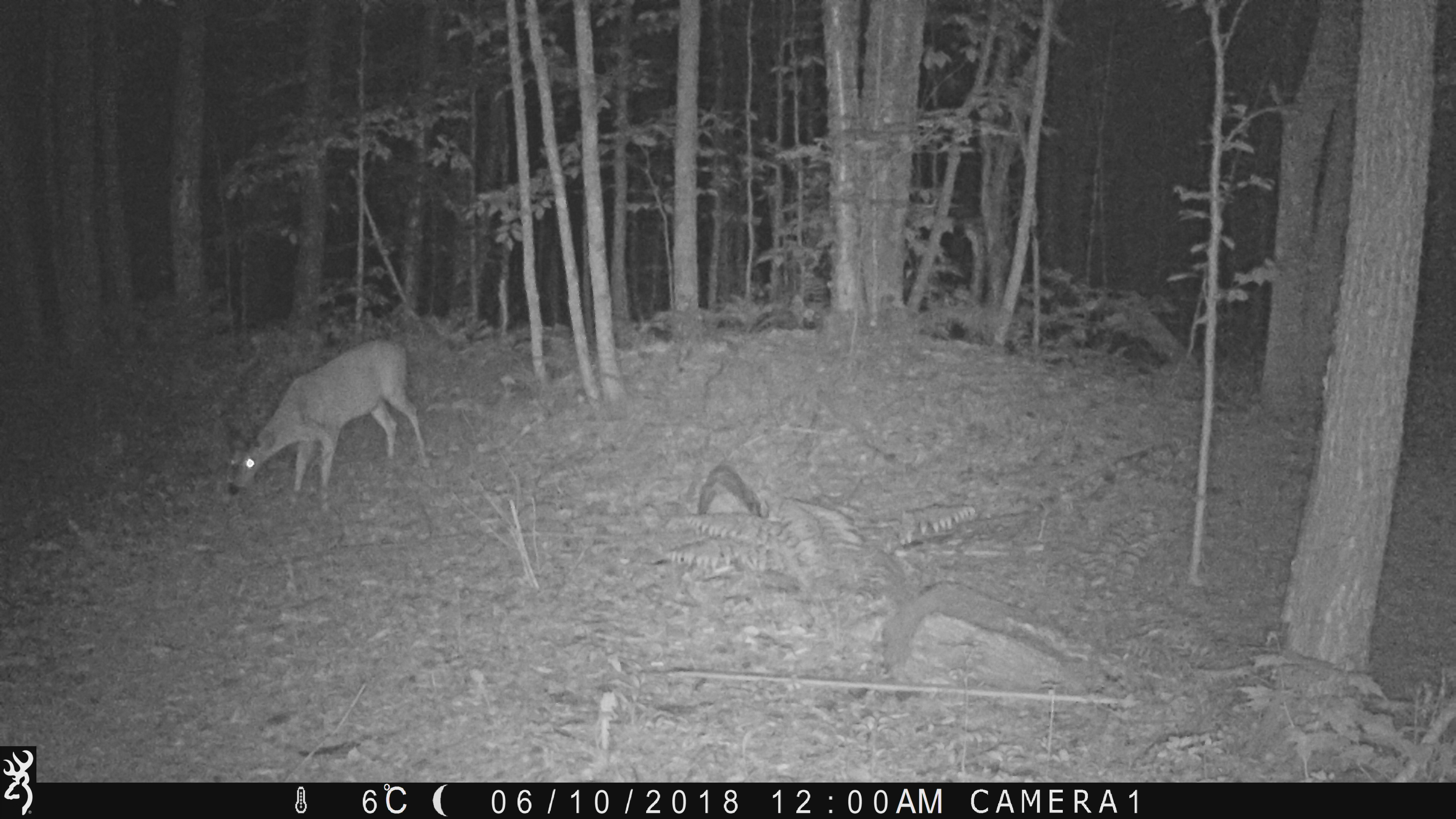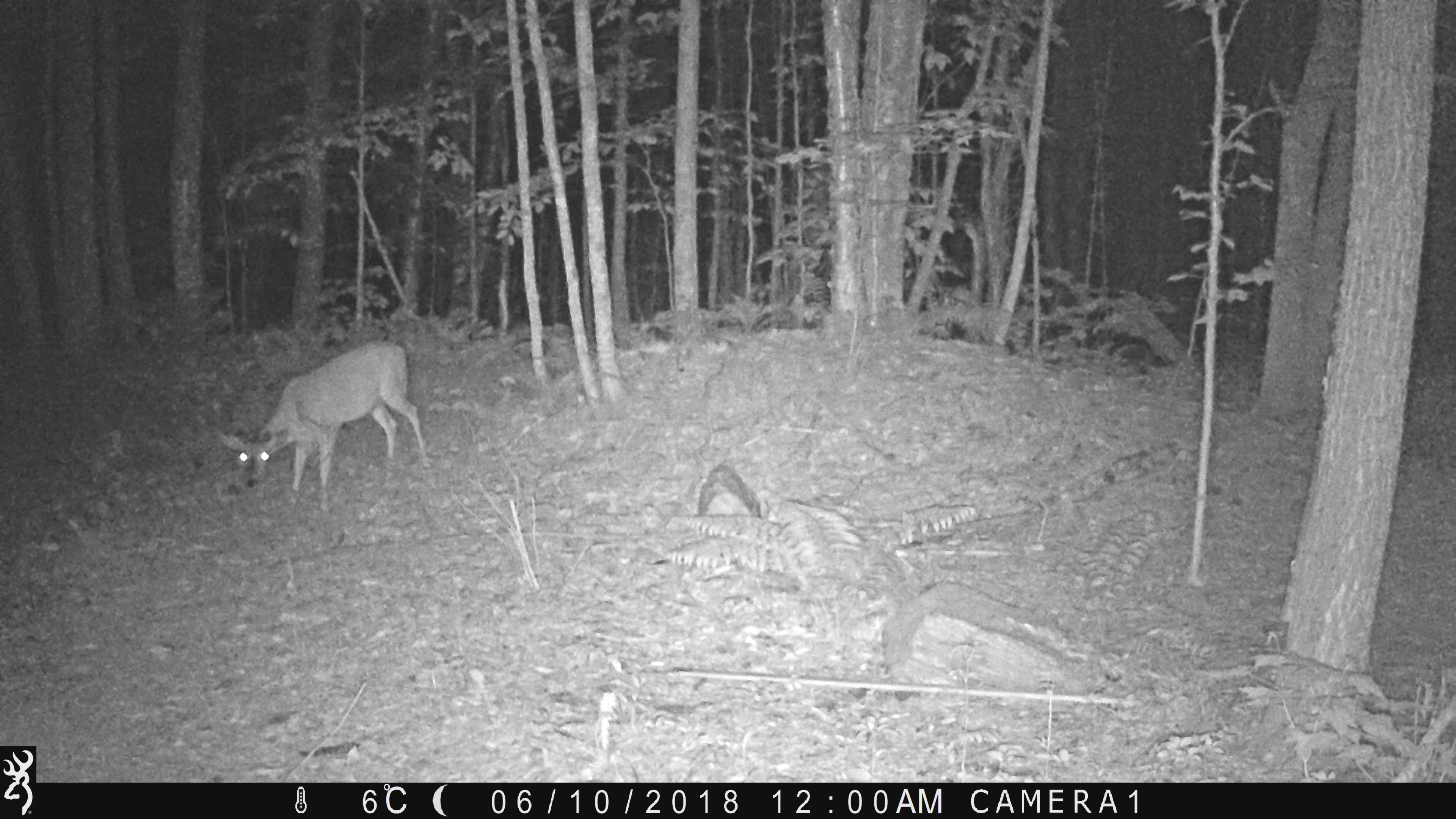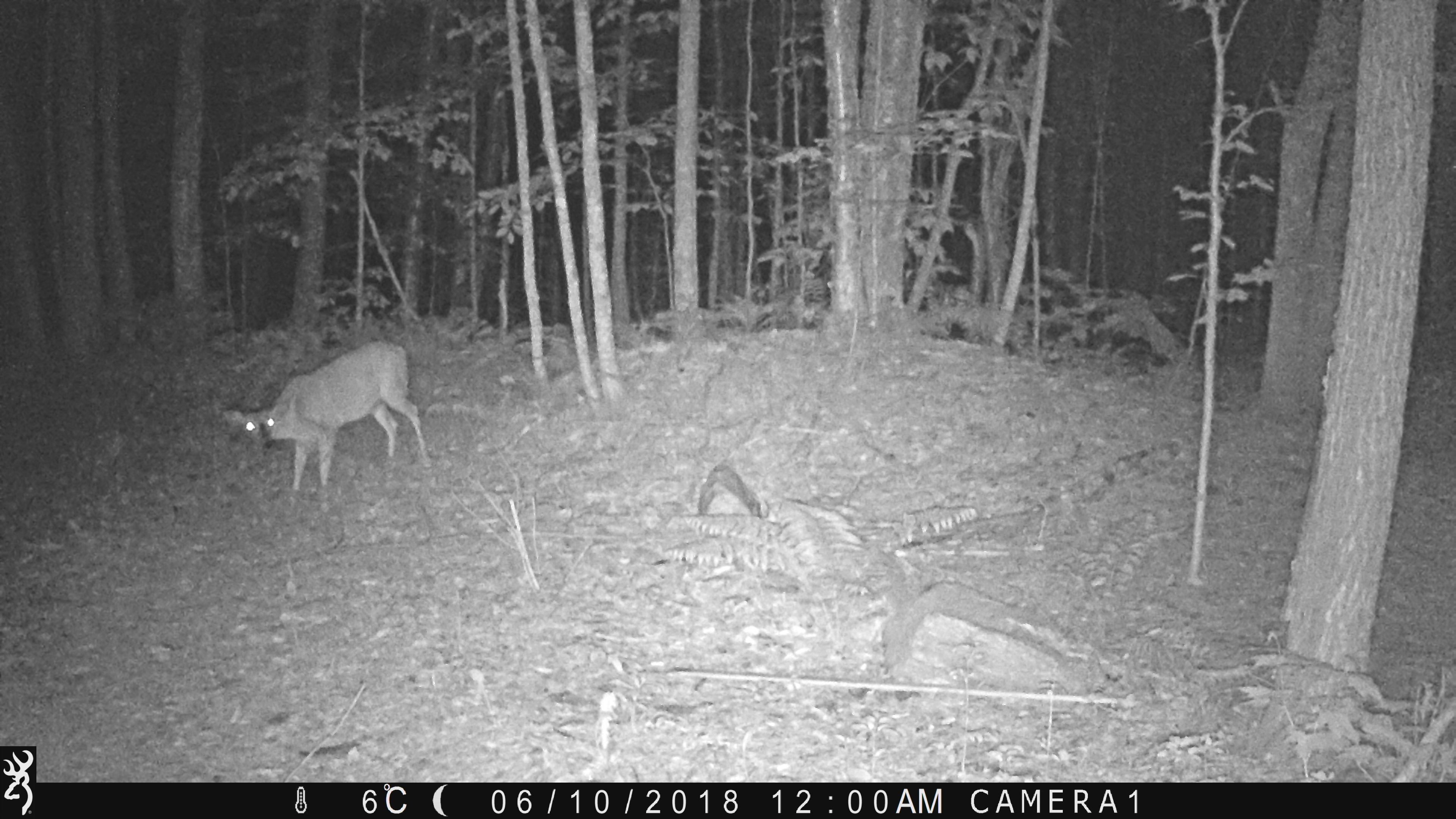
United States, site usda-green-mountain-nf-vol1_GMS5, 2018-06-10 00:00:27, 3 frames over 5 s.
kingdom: Animalia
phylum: Chordata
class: Mammalia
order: Artiodactyla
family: Cervidae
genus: Odocoileus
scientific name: Odocoileus virginianus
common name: white-tailed deer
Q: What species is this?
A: White-tailed deer (Odocoileus virginianus).